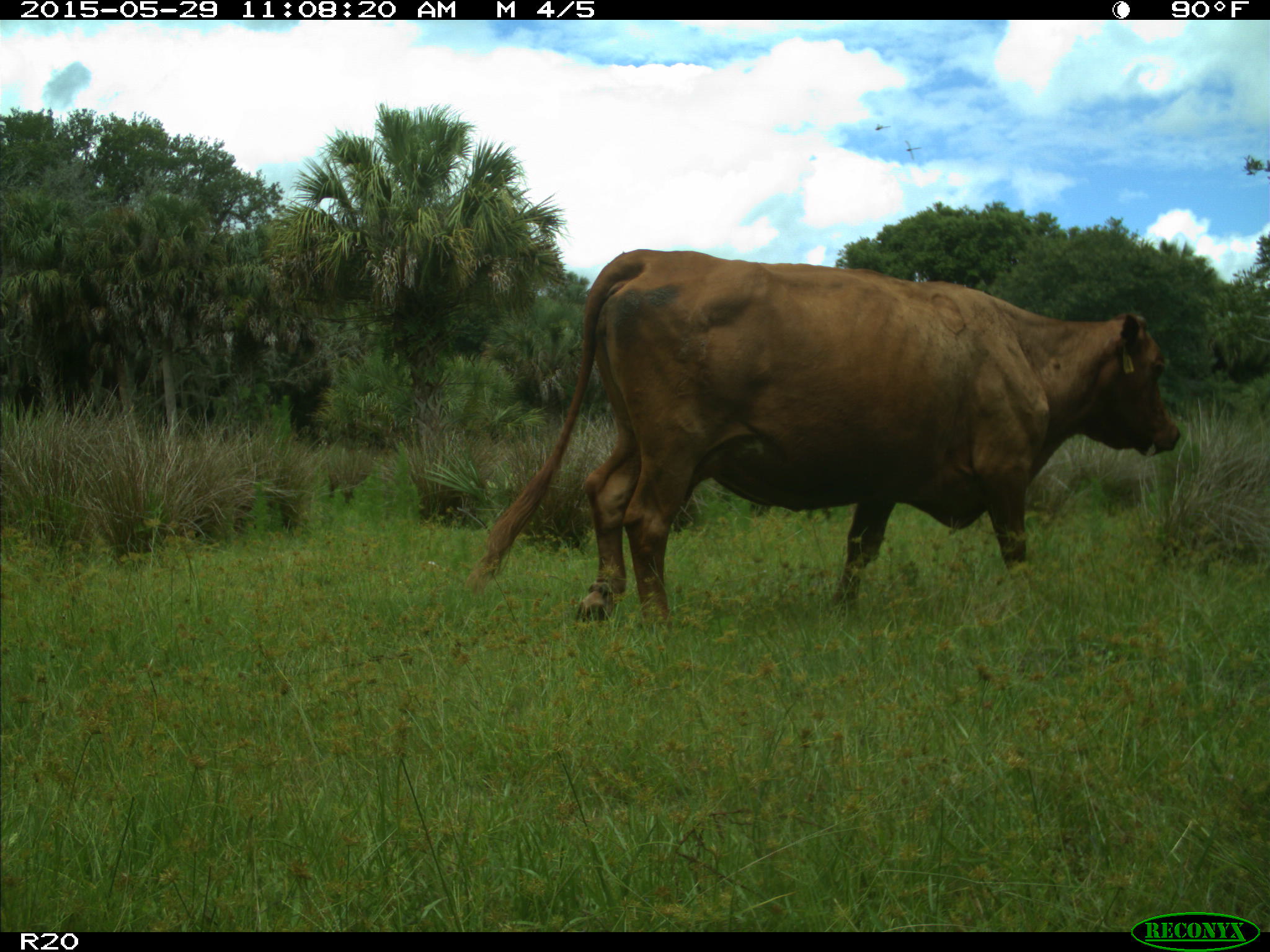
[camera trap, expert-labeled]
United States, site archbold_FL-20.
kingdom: Animalia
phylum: Chordata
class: Mammalia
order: Artiodactyla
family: Bovidae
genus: Bos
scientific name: Bos taurus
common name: domestic cow